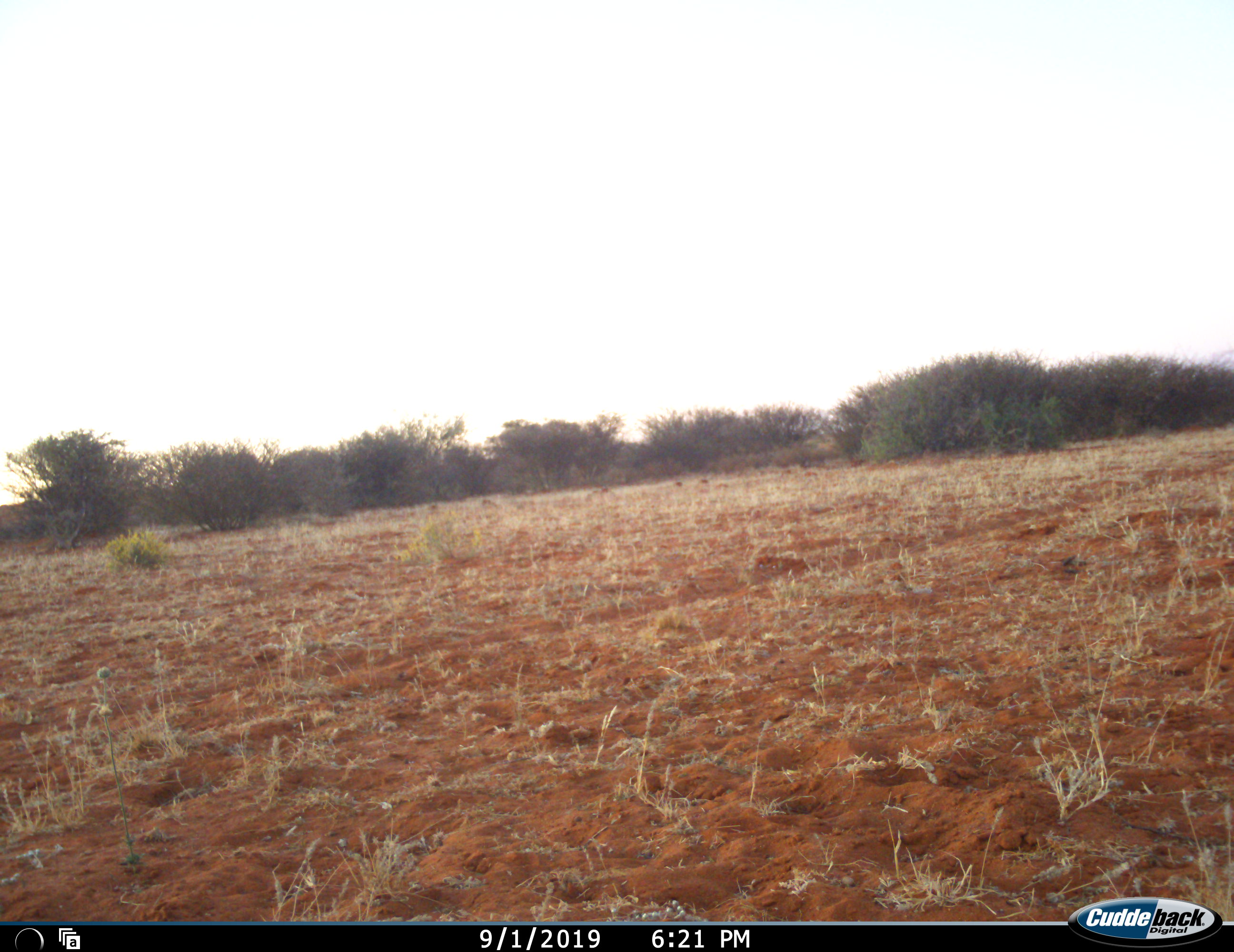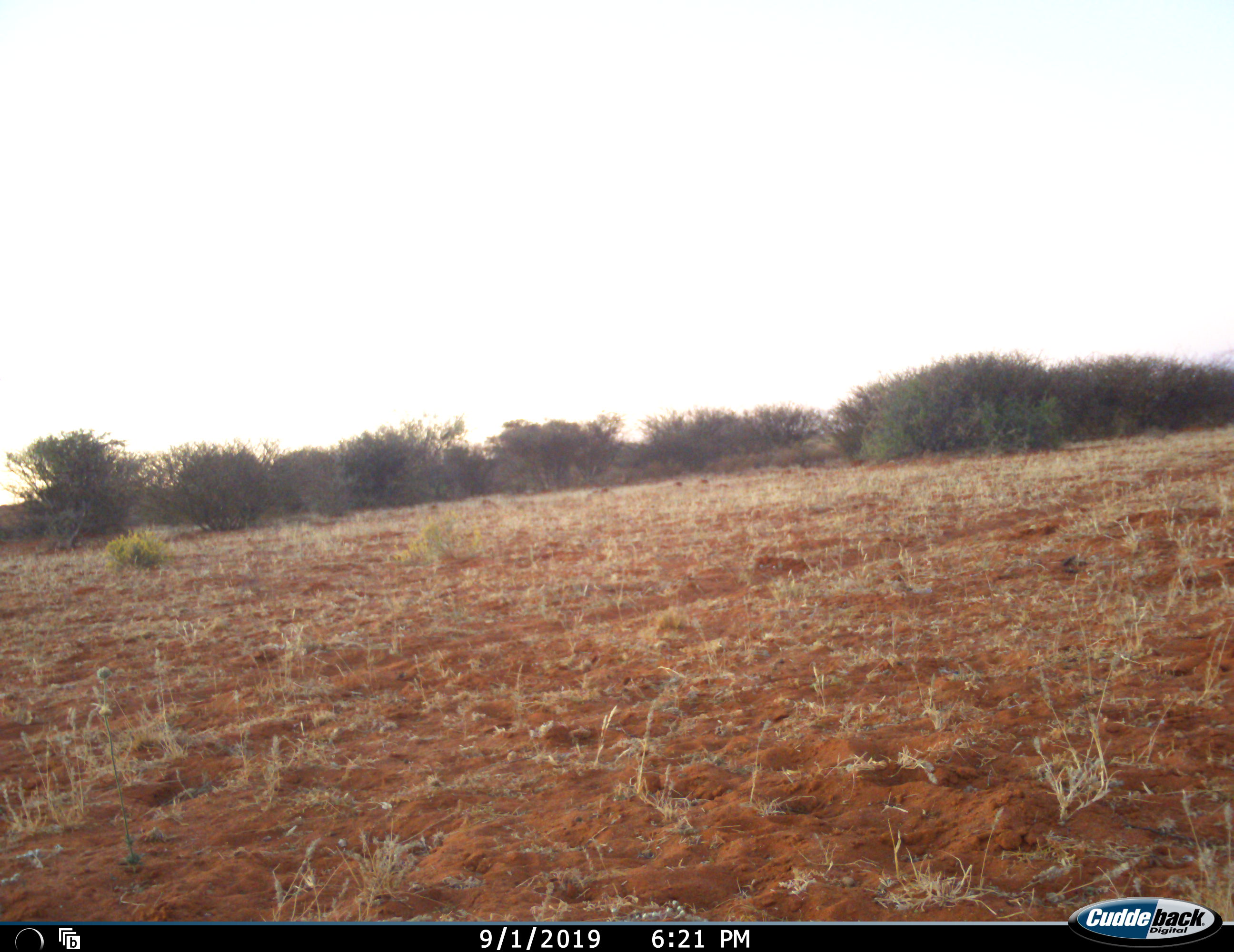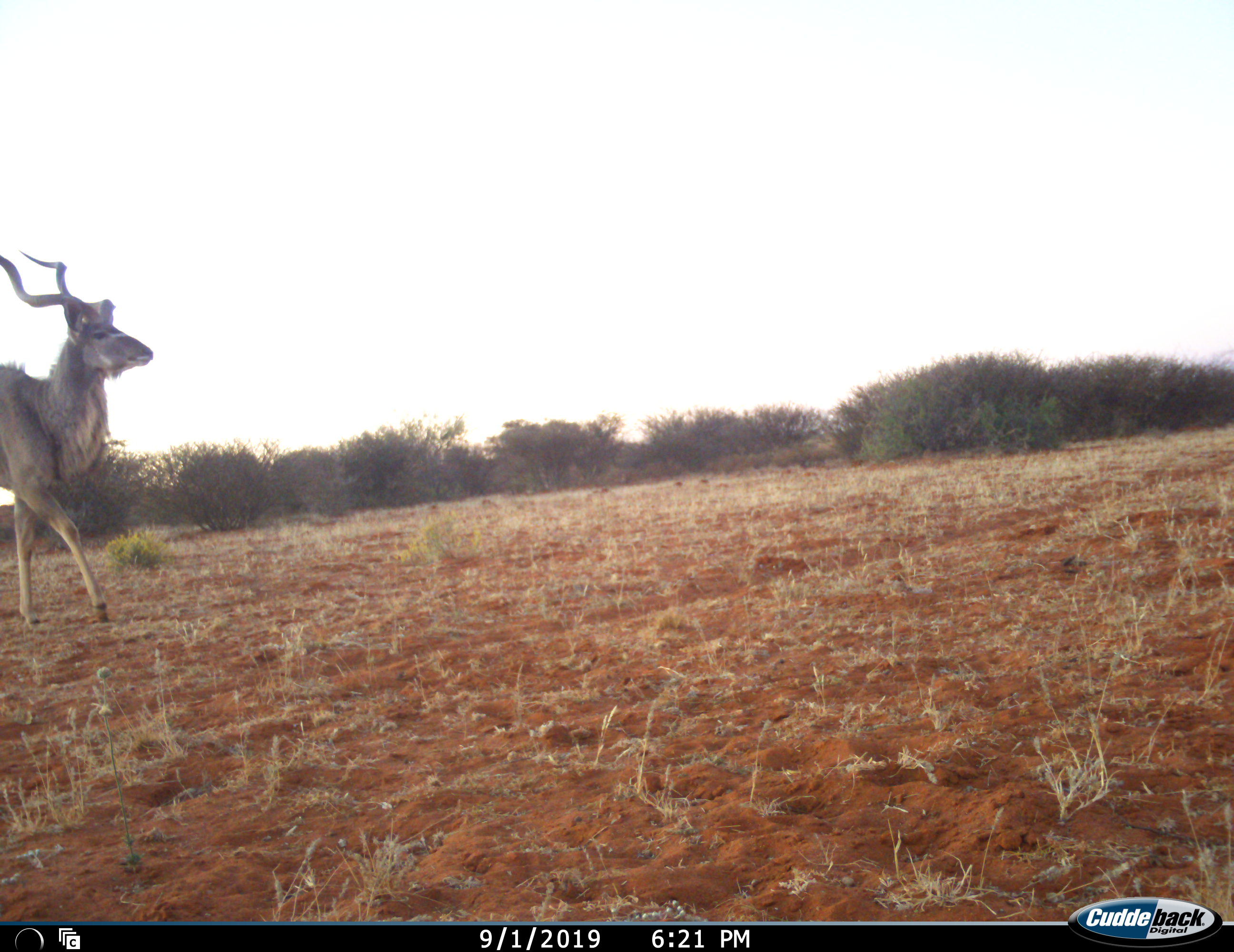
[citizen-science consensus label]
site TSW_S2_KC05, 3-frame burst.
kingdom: Animalia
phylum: Chordata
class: Mammalia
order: Artiodactyla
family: Bovidae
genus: Tragelaphus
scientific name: Tragelaphus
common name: kudu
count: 1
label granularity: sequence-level